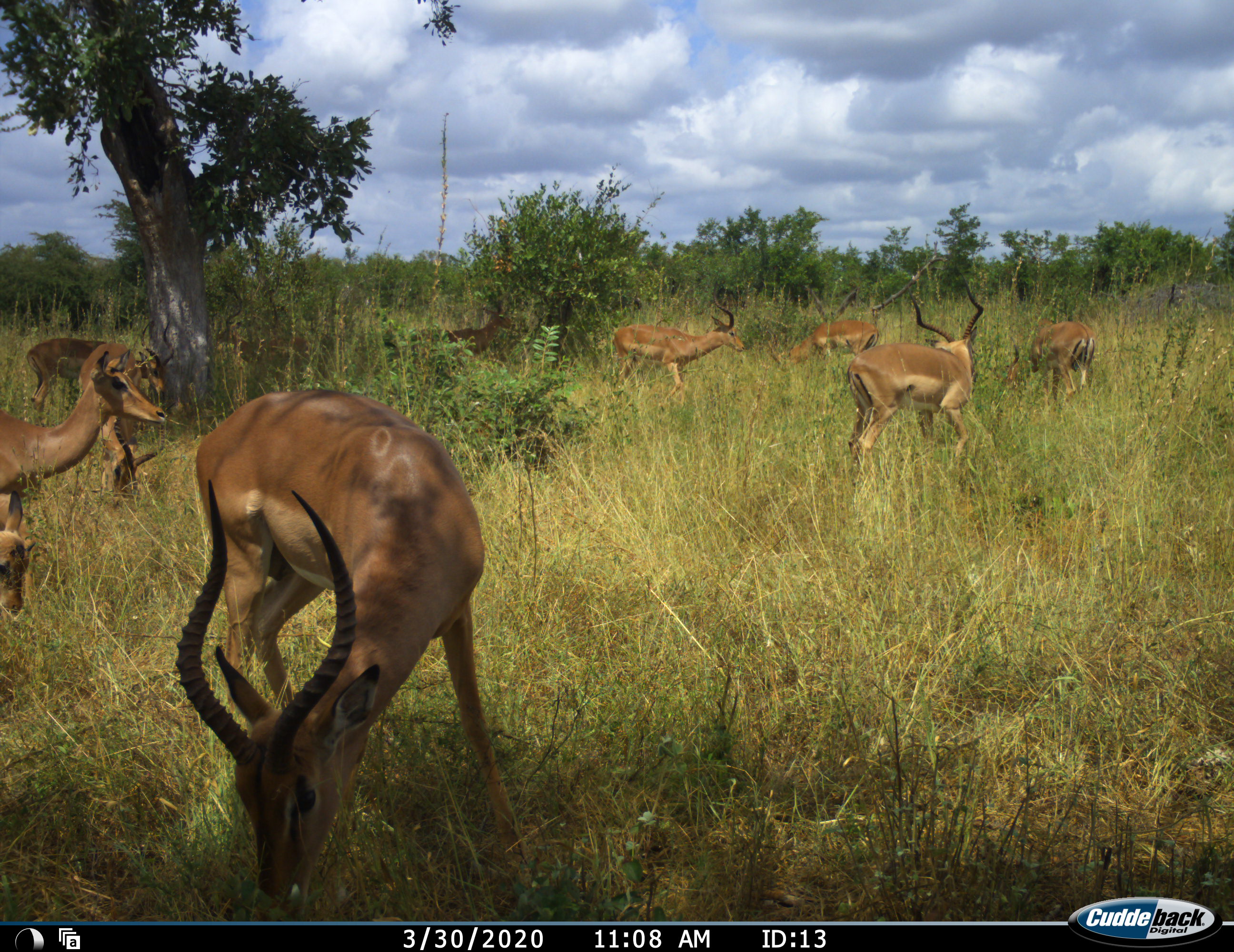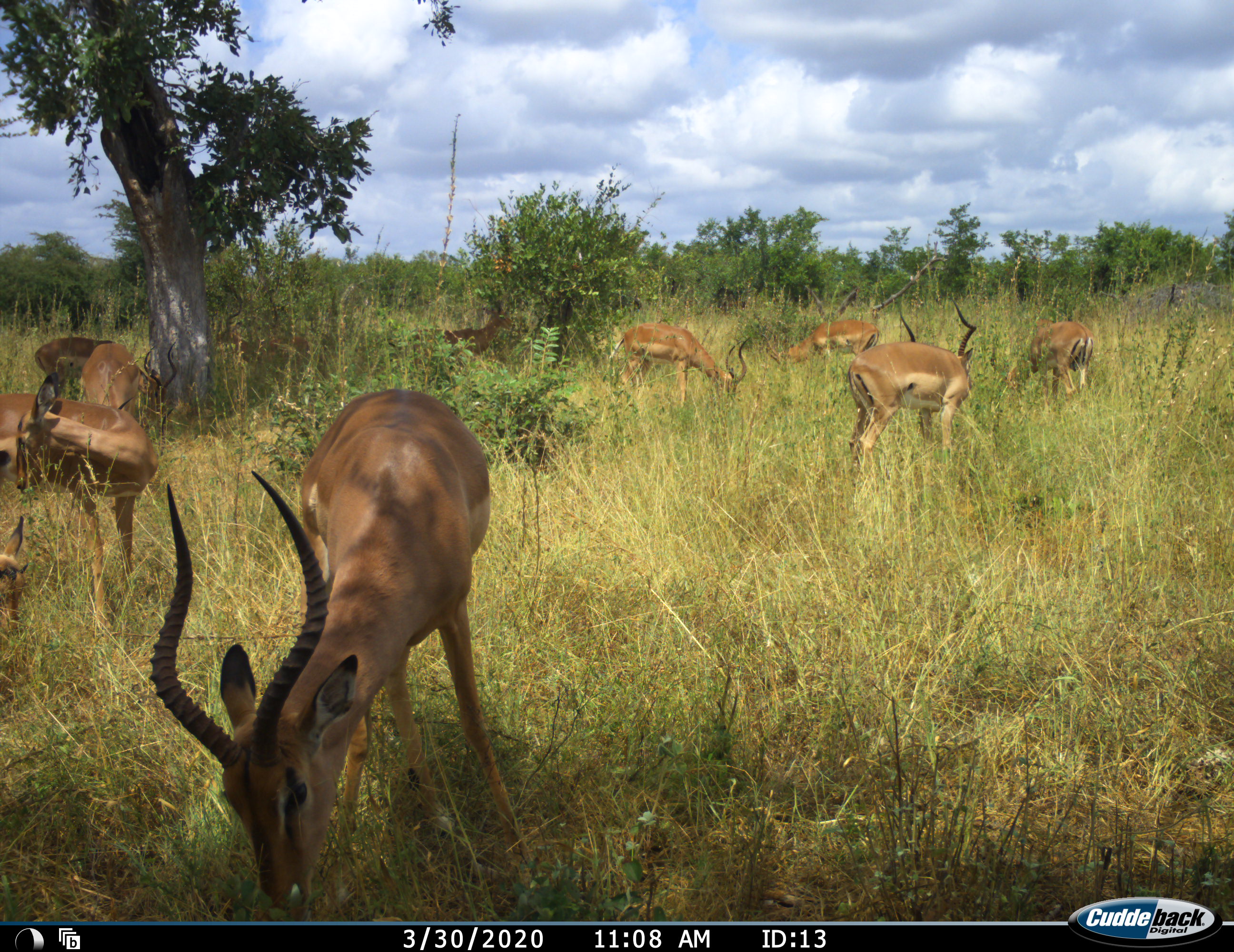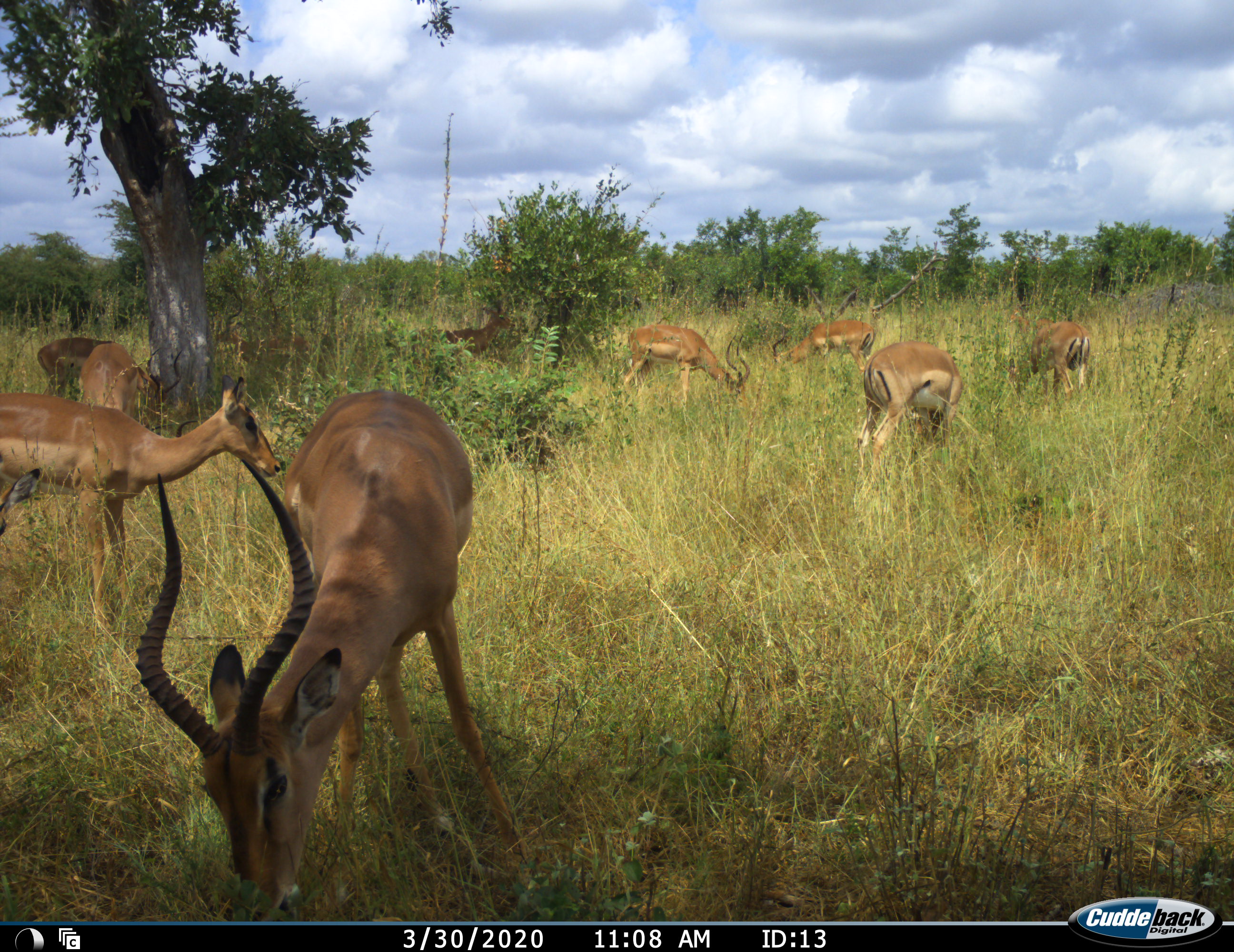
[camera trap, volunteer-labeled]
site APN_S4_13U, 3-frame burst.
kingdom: Animalia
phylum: Chordata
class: Mammalia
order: Artiodactyla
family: Bovidae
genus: Aepyceros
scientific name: Aepyceros melampus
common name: impala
Impala (Aepyceros melampus), count 11-50. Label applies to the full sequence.